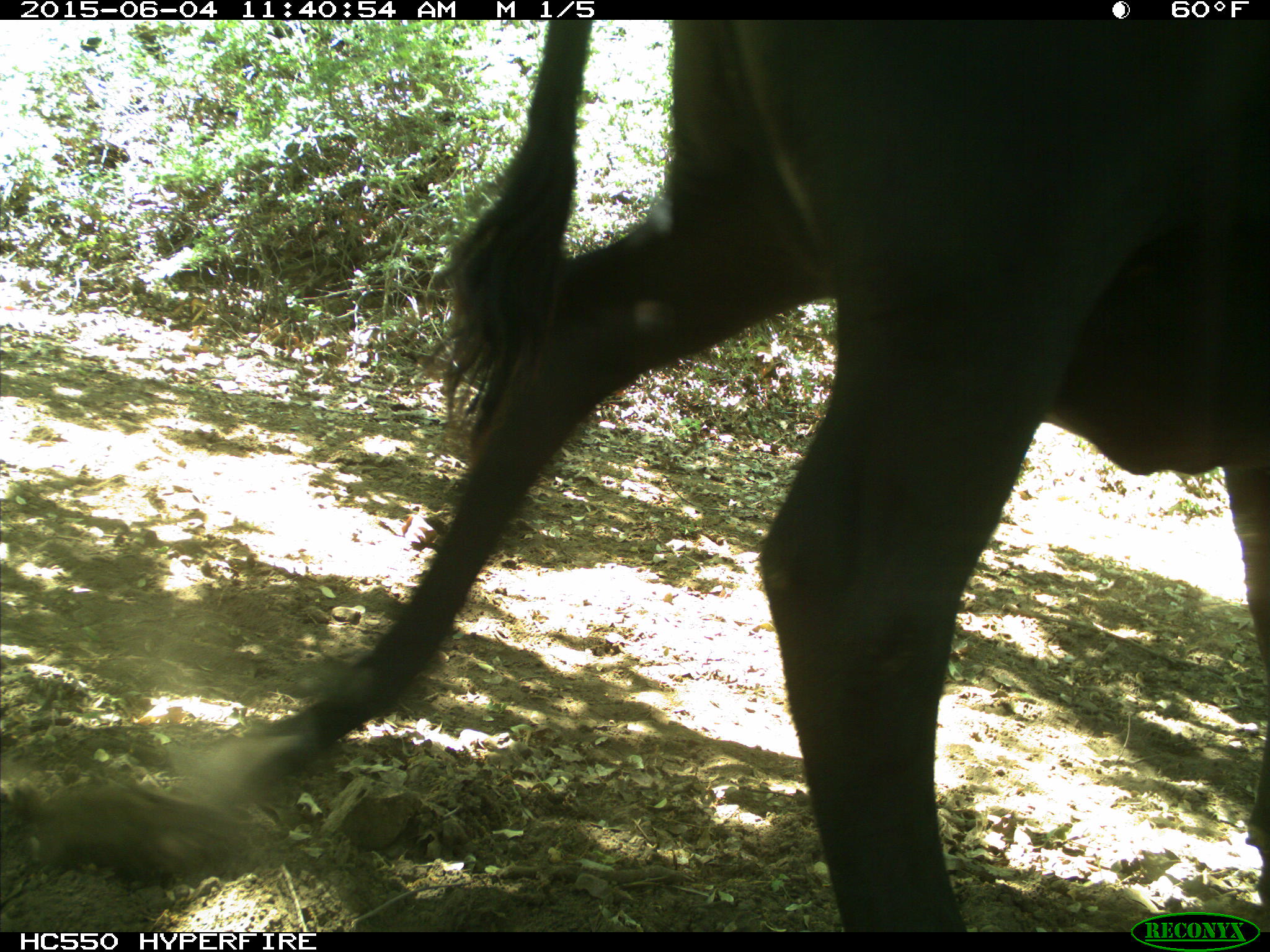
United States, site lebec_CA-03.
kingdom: Animalia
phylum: Chordata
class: Mammalia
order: Artiodactyla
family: Bovidae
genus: Bos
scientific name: Bos taurus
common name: domestic cow